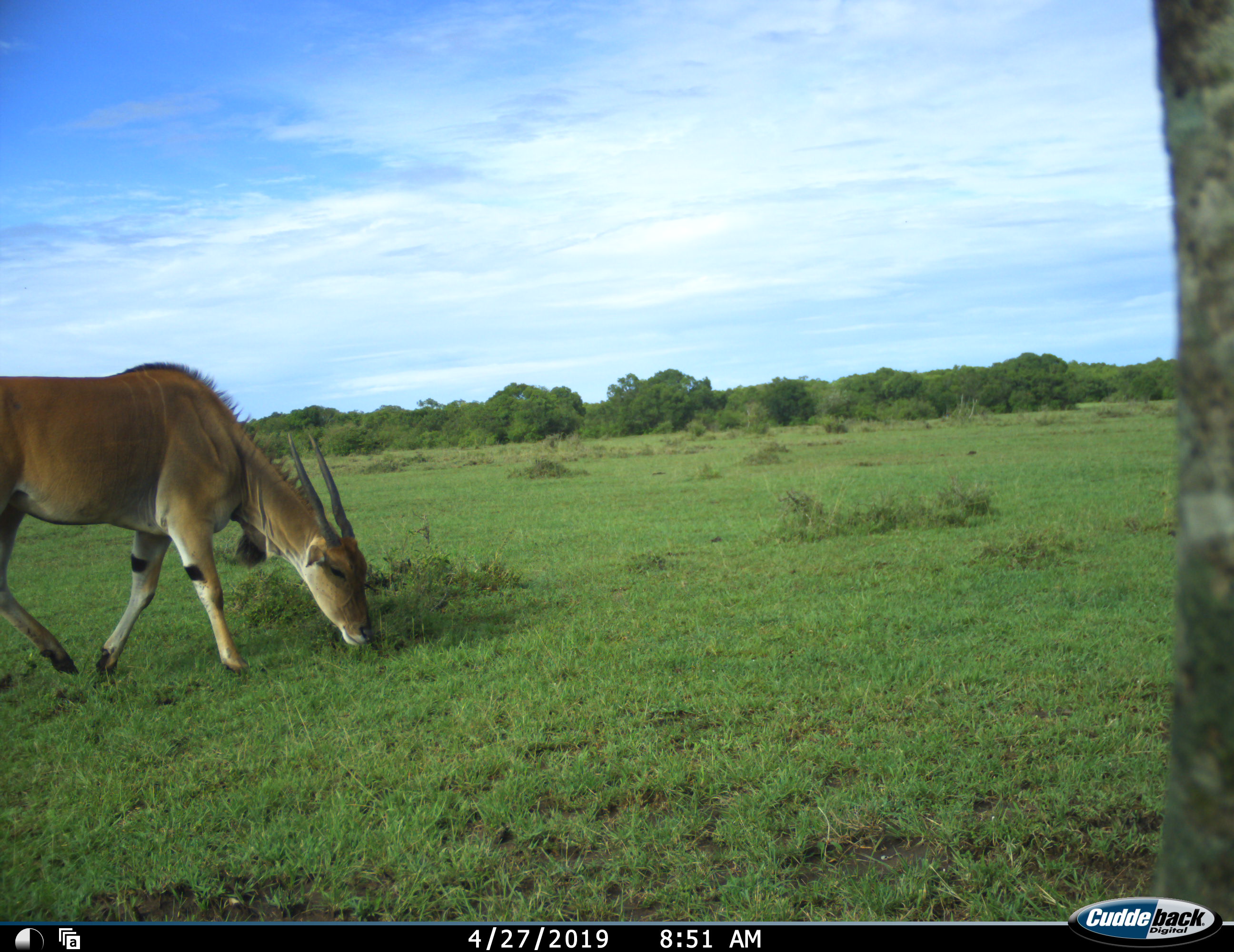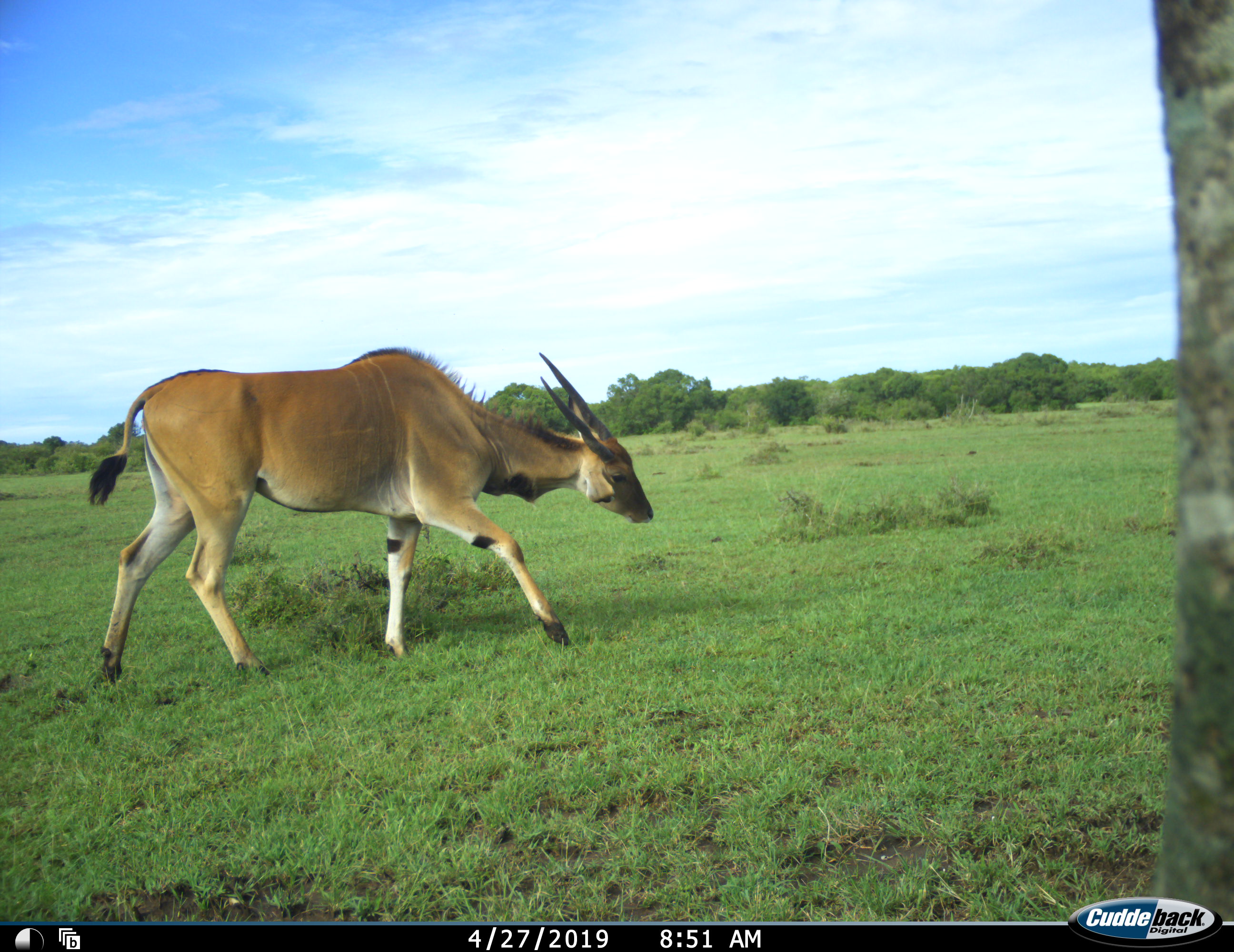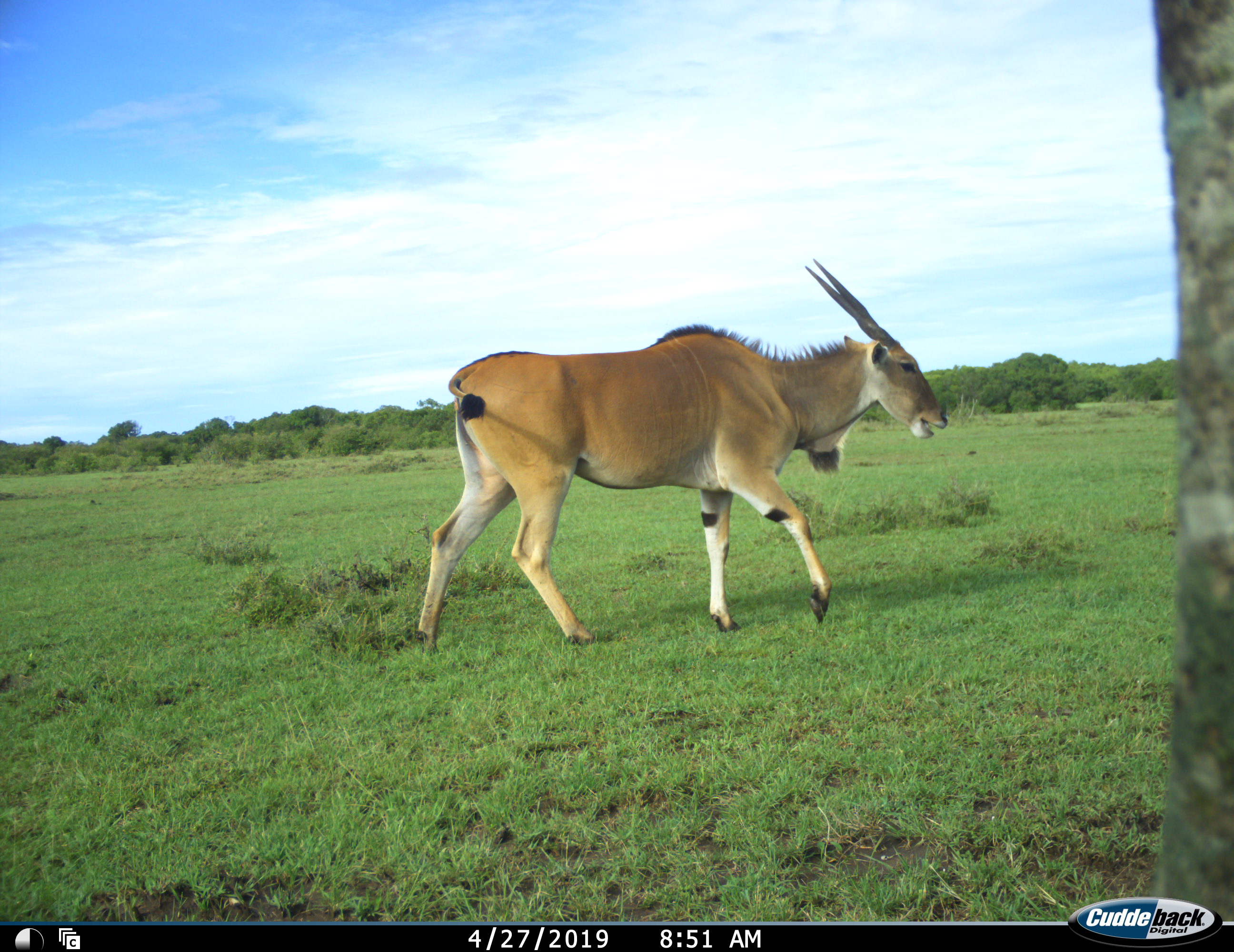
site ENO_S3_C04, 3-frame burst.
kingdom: Animalia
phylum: Chordata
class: Mammalia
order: Artiodactyla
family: Bovidae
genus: Tragelaphus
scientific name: Tragelaphus oryx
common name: eland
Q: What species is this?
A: Eland (Tragelaphus oryx).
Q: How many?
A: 1.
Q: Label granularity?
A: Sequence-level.